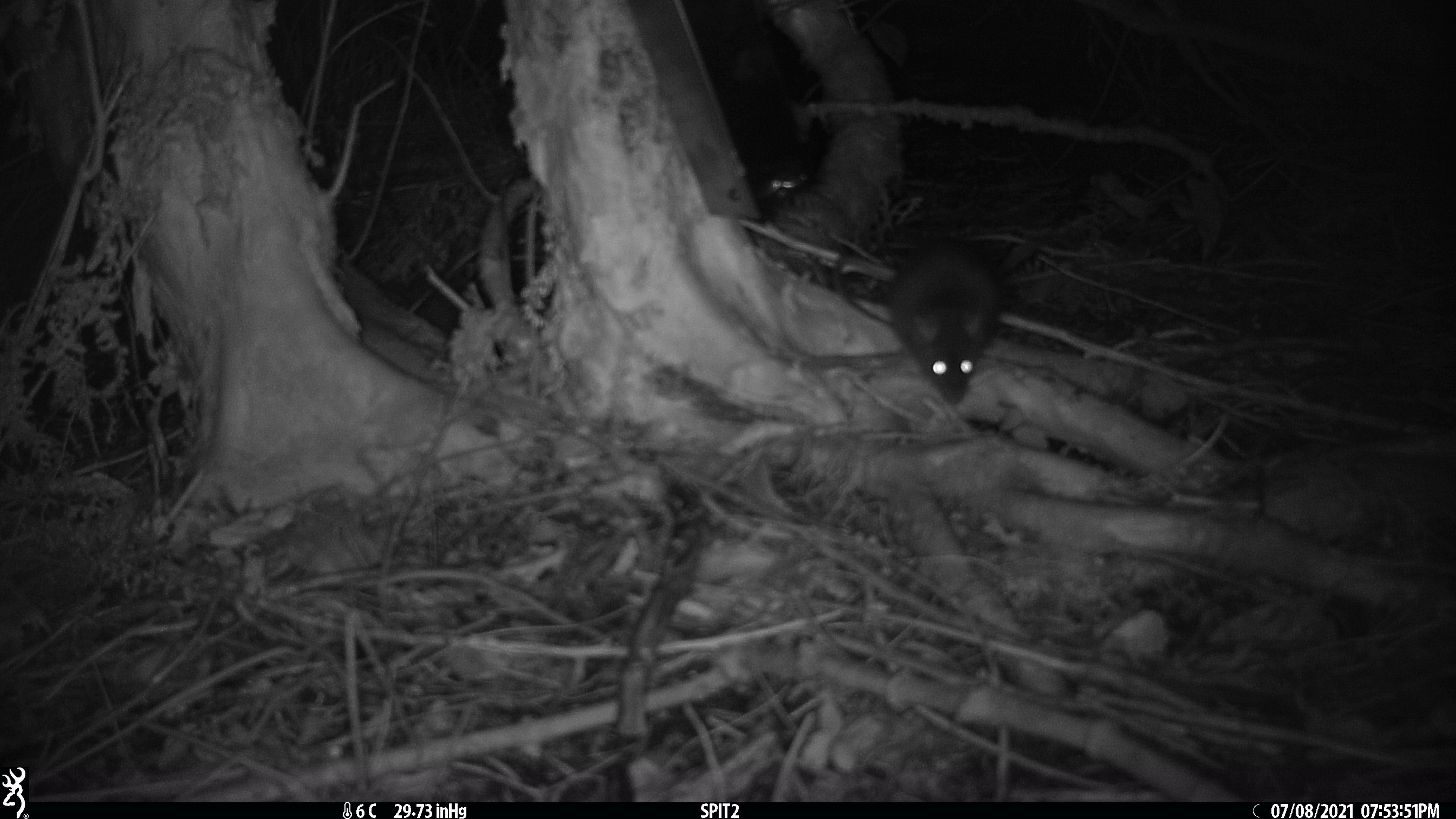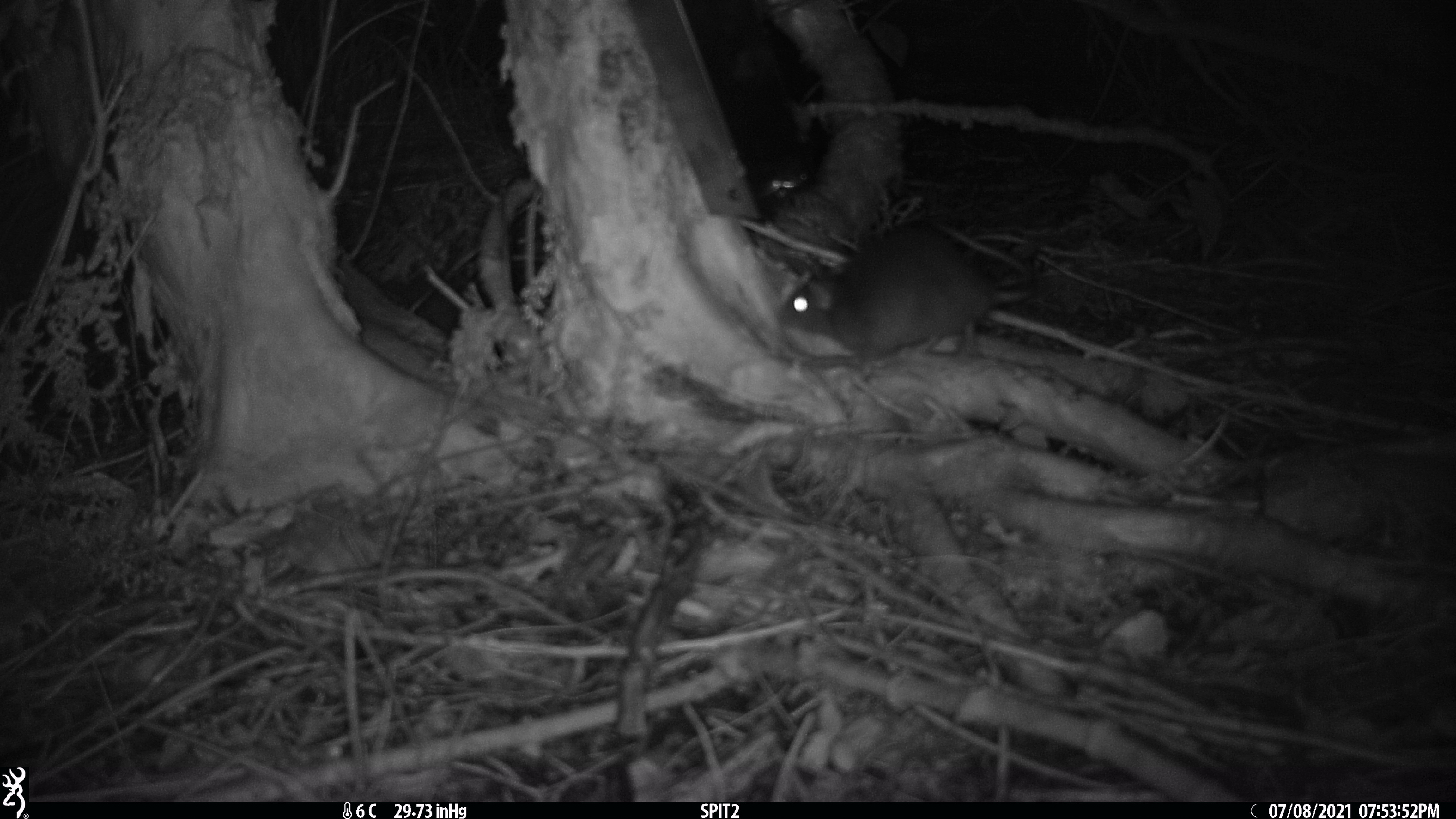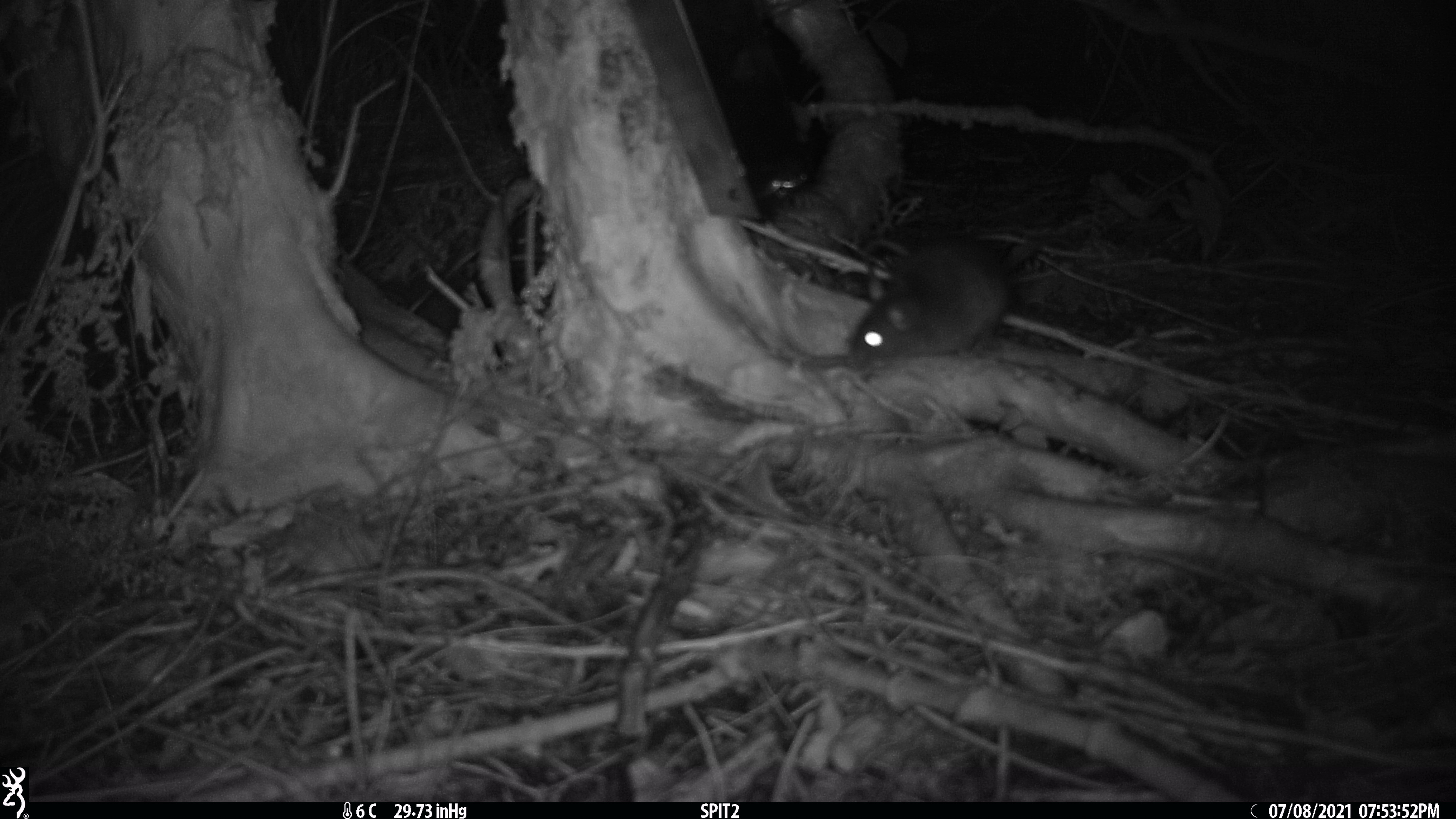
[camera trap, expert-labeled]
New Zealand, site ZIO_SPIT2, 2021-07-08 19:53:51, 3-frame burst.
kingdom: Animalia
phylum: Chordata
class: Mammalia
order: Rodentia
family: Muridae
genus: Rattus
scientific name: Rattus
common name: rat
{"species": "rat (Rattus)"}